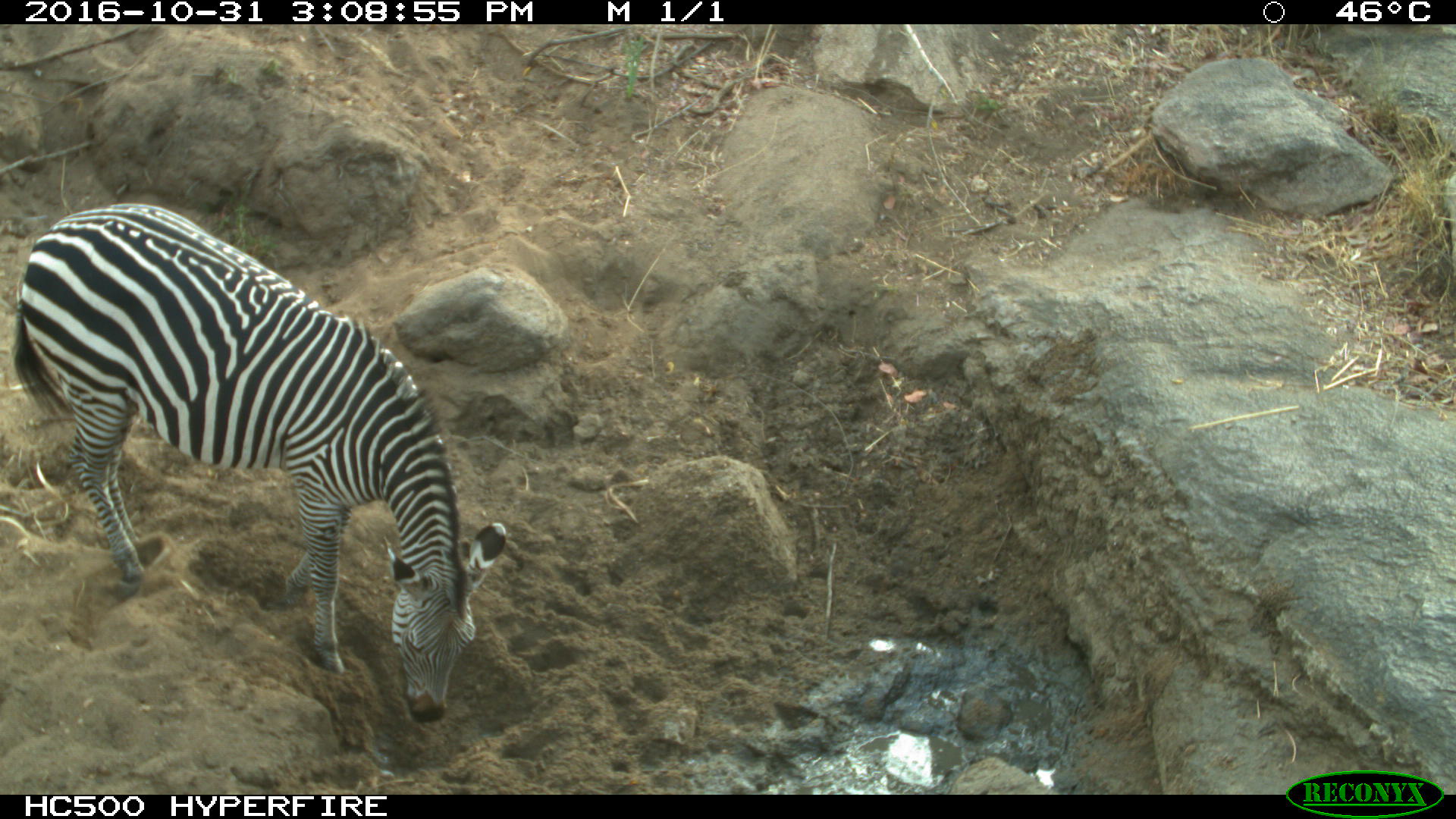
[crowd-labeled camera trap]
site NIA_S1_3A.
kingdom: Animalia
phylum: Chordata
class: Mammalia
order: Perissodactyla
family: Equidae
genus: Equus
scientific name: Equus quagga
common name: plains zebra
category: zebraplains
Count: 1.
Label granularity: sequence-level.